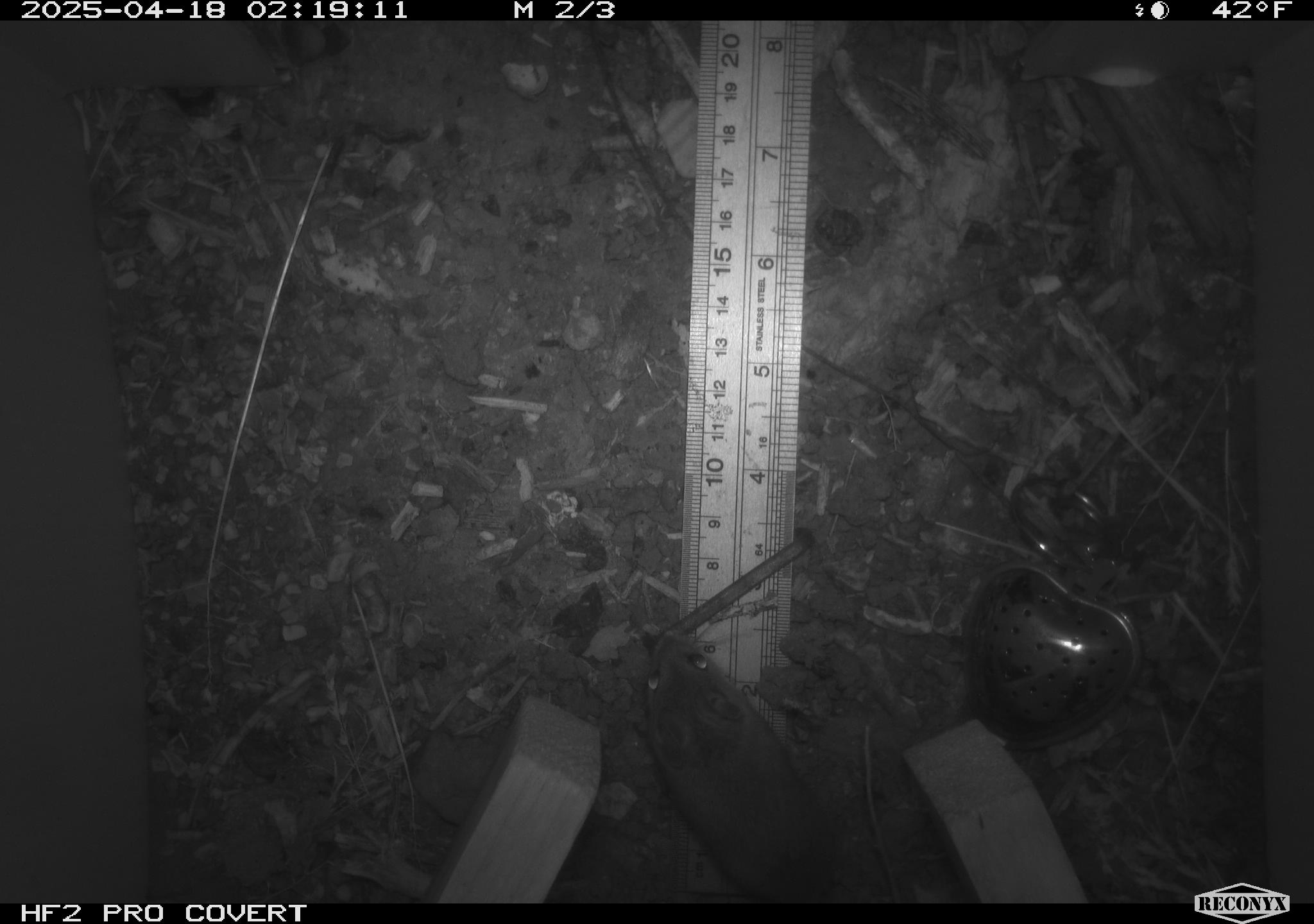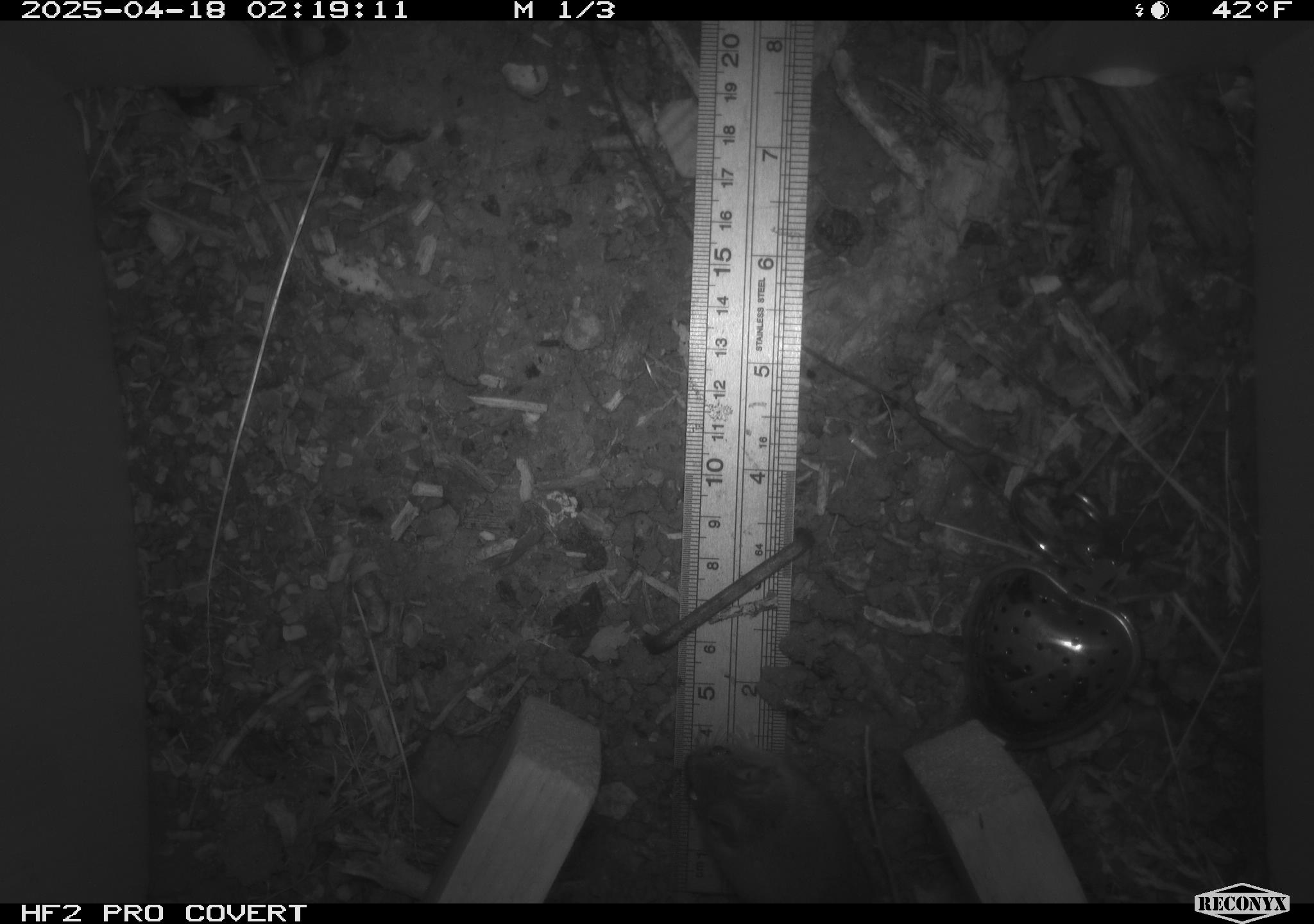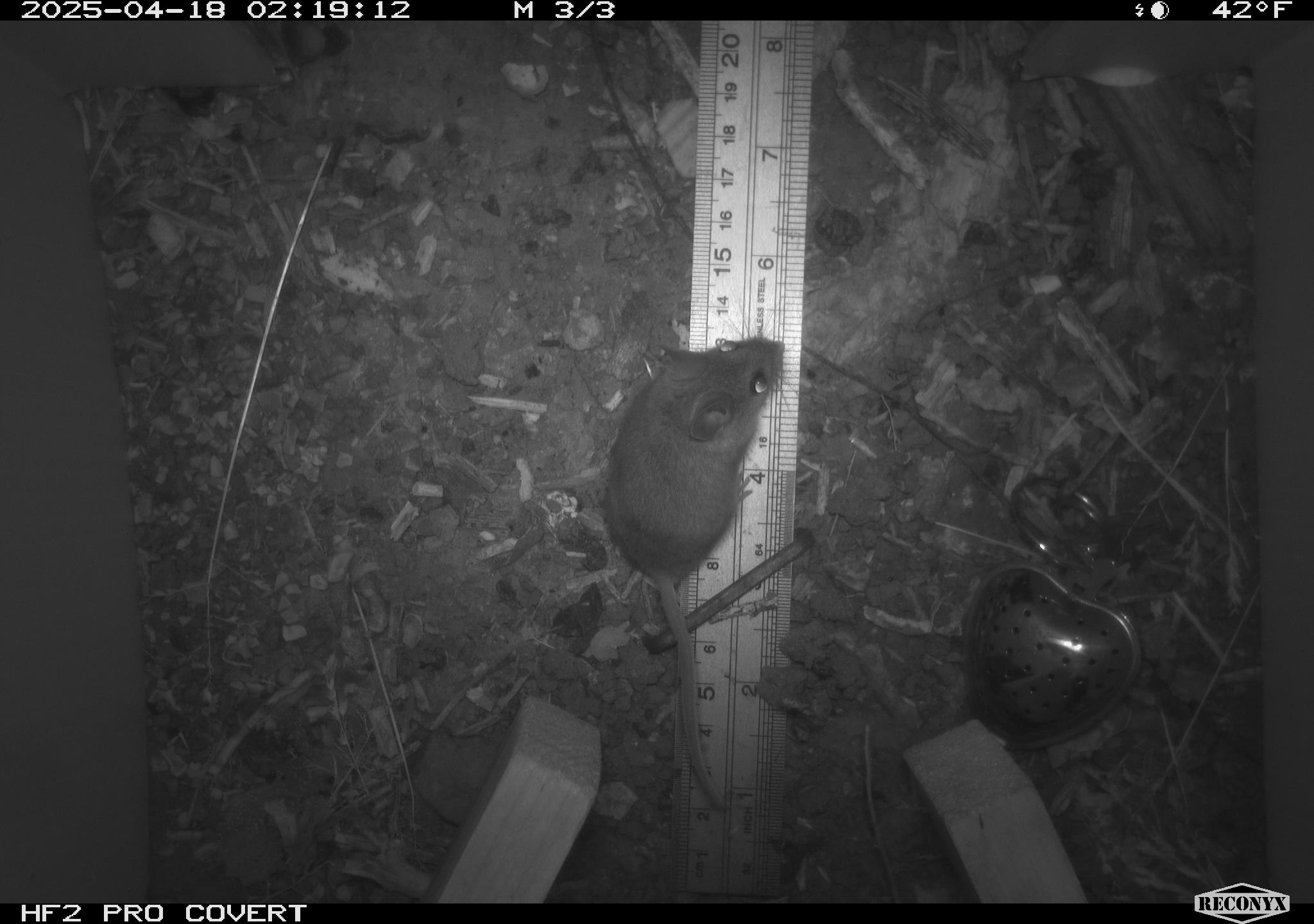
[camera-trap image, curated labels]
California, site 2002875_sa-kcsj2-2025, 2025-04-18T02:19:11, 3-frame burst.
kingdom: Animalia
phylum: Chordata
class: Mammalia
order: Rodentia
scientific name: Rodentia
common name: rodent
Rodent (Rodentia).